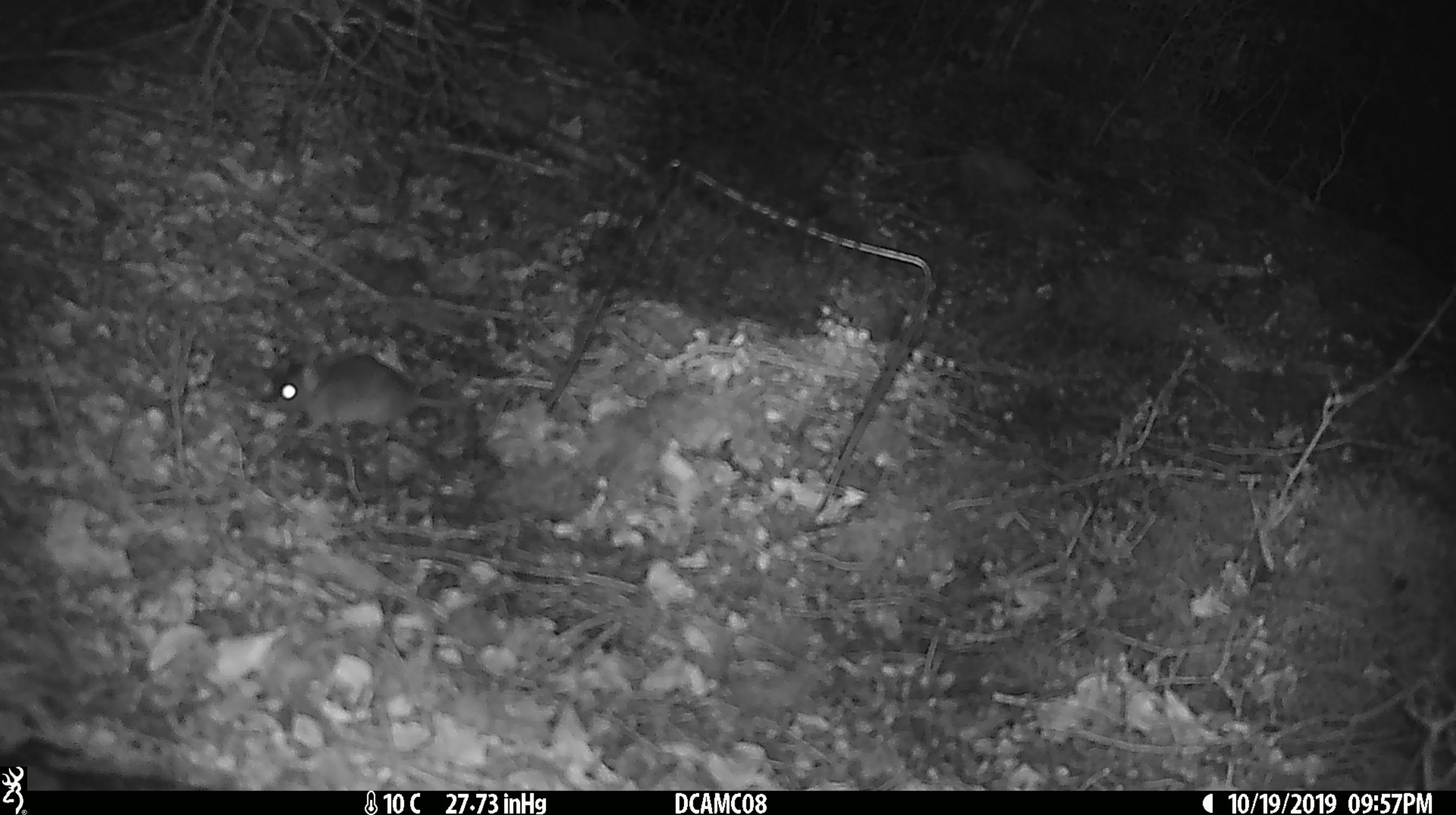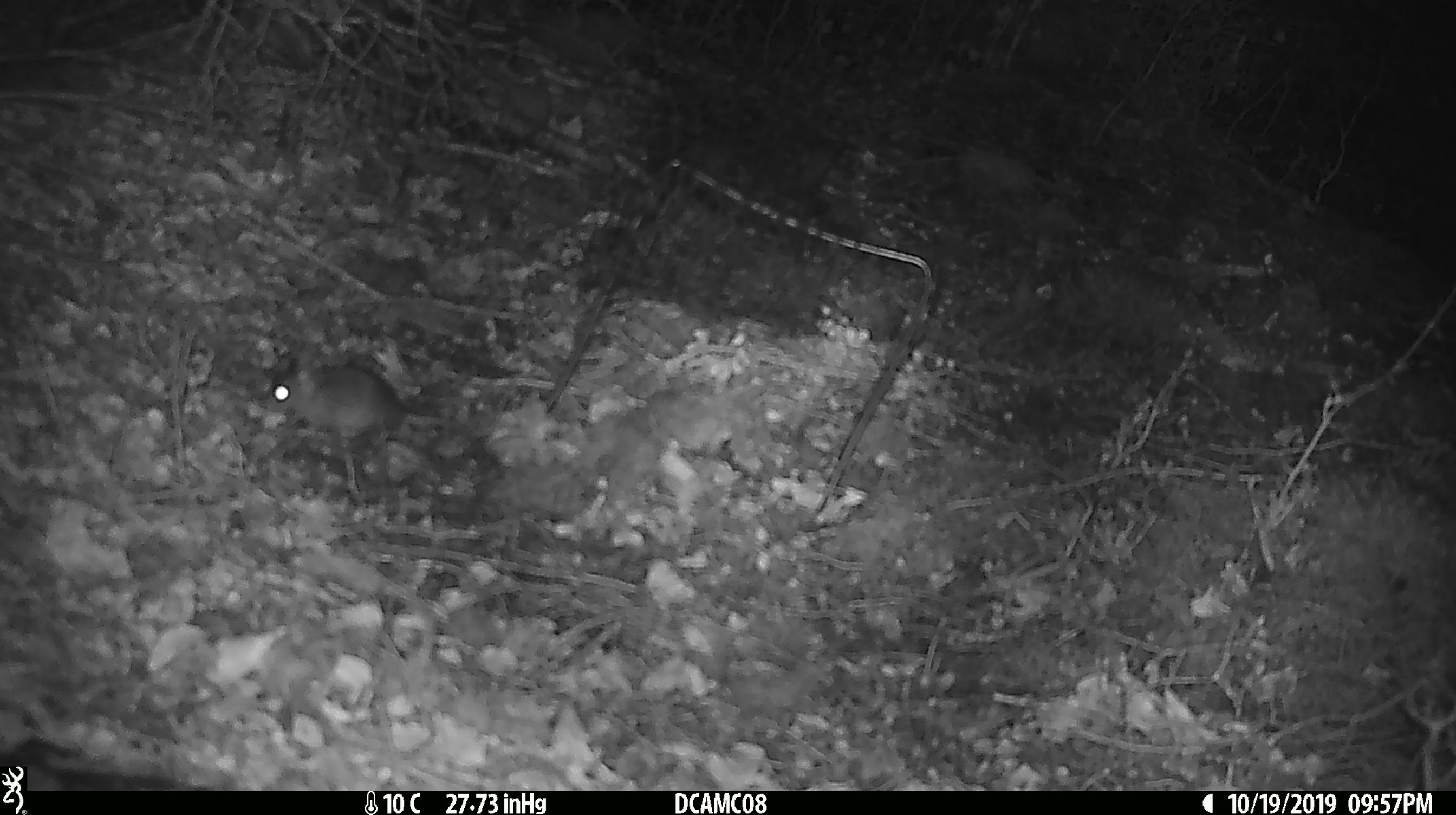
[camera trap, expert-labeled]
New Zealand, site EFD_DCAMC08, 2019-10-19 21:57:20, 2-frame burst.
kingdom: Animalia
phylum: Chordata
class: Mammalia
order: Rodentia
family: Muridae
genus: Mus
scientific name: Mus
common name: mouse